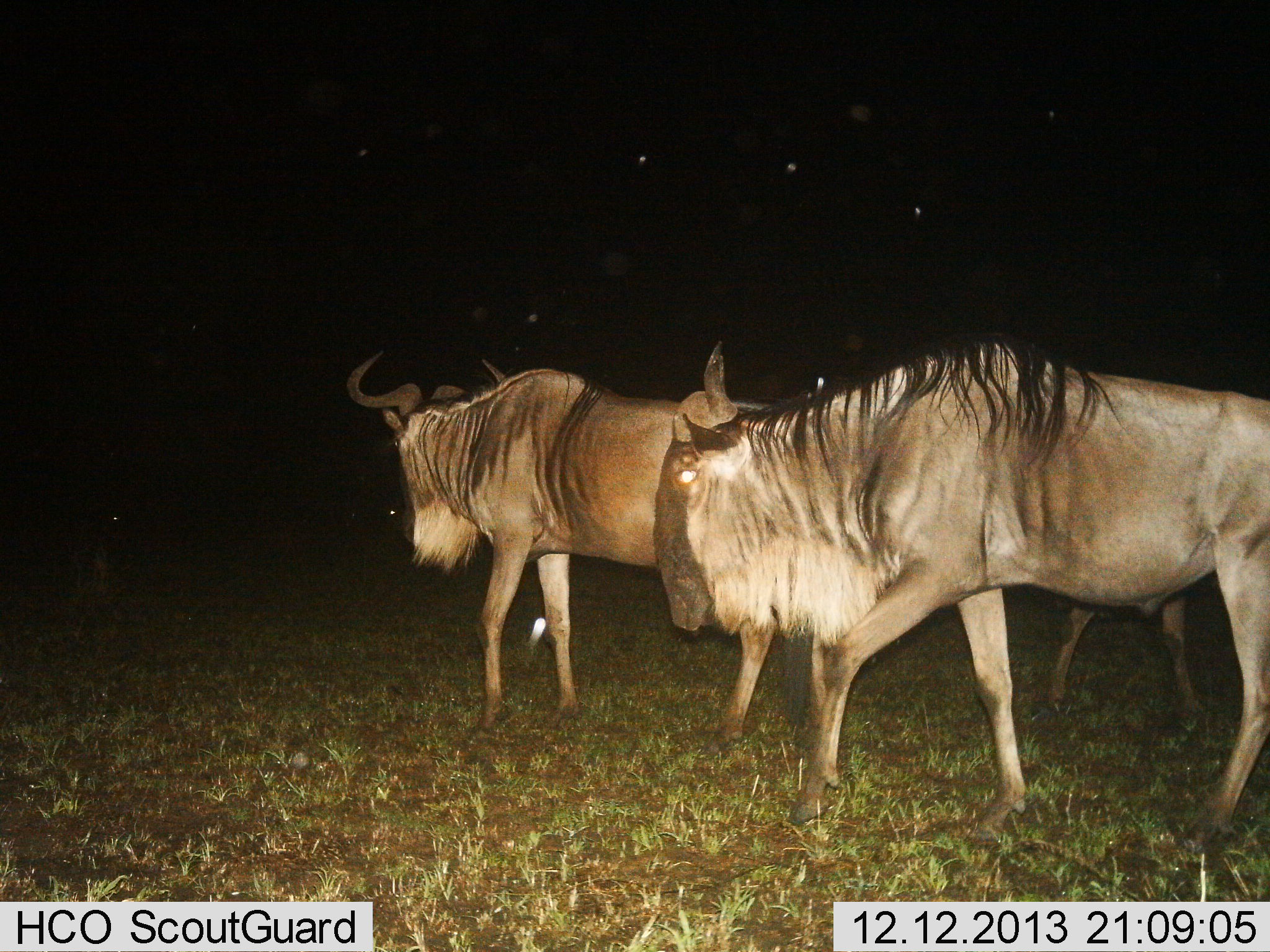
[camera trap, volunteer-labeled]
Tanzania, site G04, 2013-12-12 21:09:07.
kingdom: Animalia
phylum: Chordata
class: Mammalia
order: Artiodactyla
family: Bovidae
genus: Connochaetes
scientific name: Connochaetes taurinus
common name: blue wildebeest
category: wildebeest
Wildebeest (blue wildebeest) (Connochaetes taurinus), count 3. Behavior (volunteer vote fractions): standing 20%, resting 0%, moving 90%, interacting 0%. Young present (vote fraction): 0%. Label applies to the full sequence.